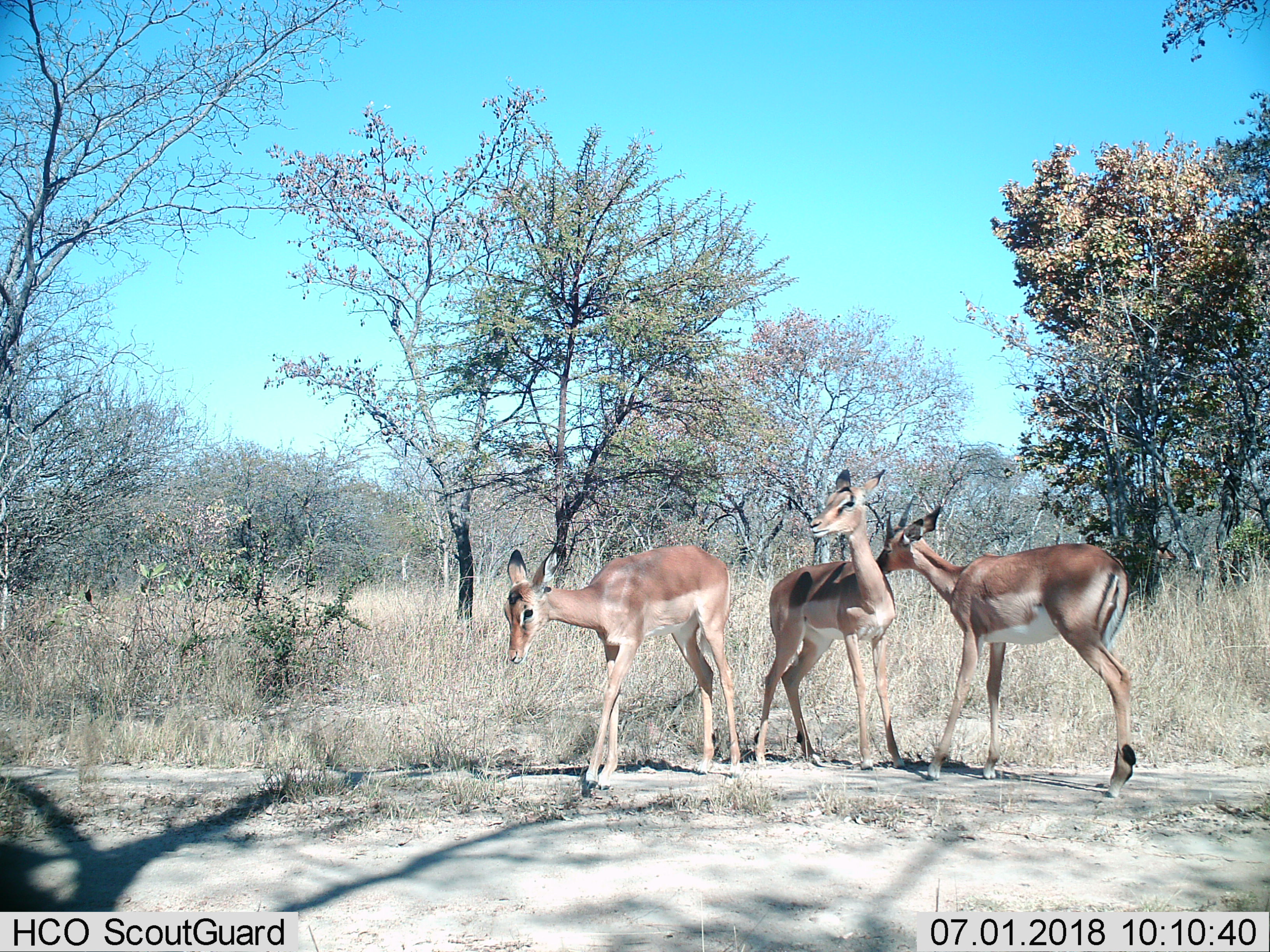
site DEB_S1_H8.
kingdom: Animalia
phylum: Chordata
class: Mammalia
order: Artiodactyla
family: Bovidae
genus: Aepyceros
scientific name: Aepyceros melampus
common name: impala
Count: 3.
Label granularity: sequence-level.